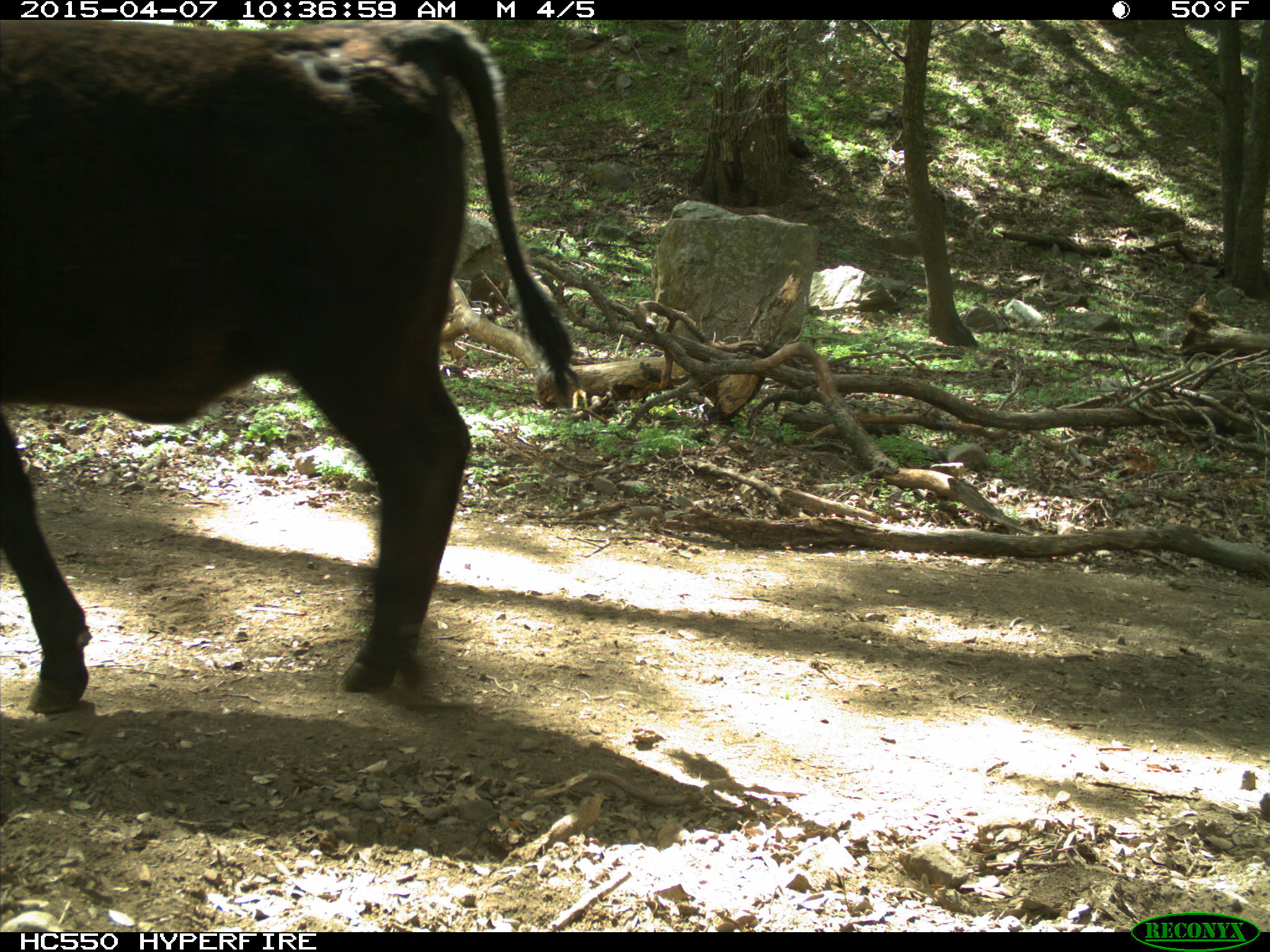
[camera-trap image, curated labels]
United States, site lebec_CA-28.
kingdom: Animalia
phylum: Chordata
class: Mammalia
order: Artiodactyla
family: Bovidae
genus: Bos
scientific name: Bos taurus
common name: domestic cow